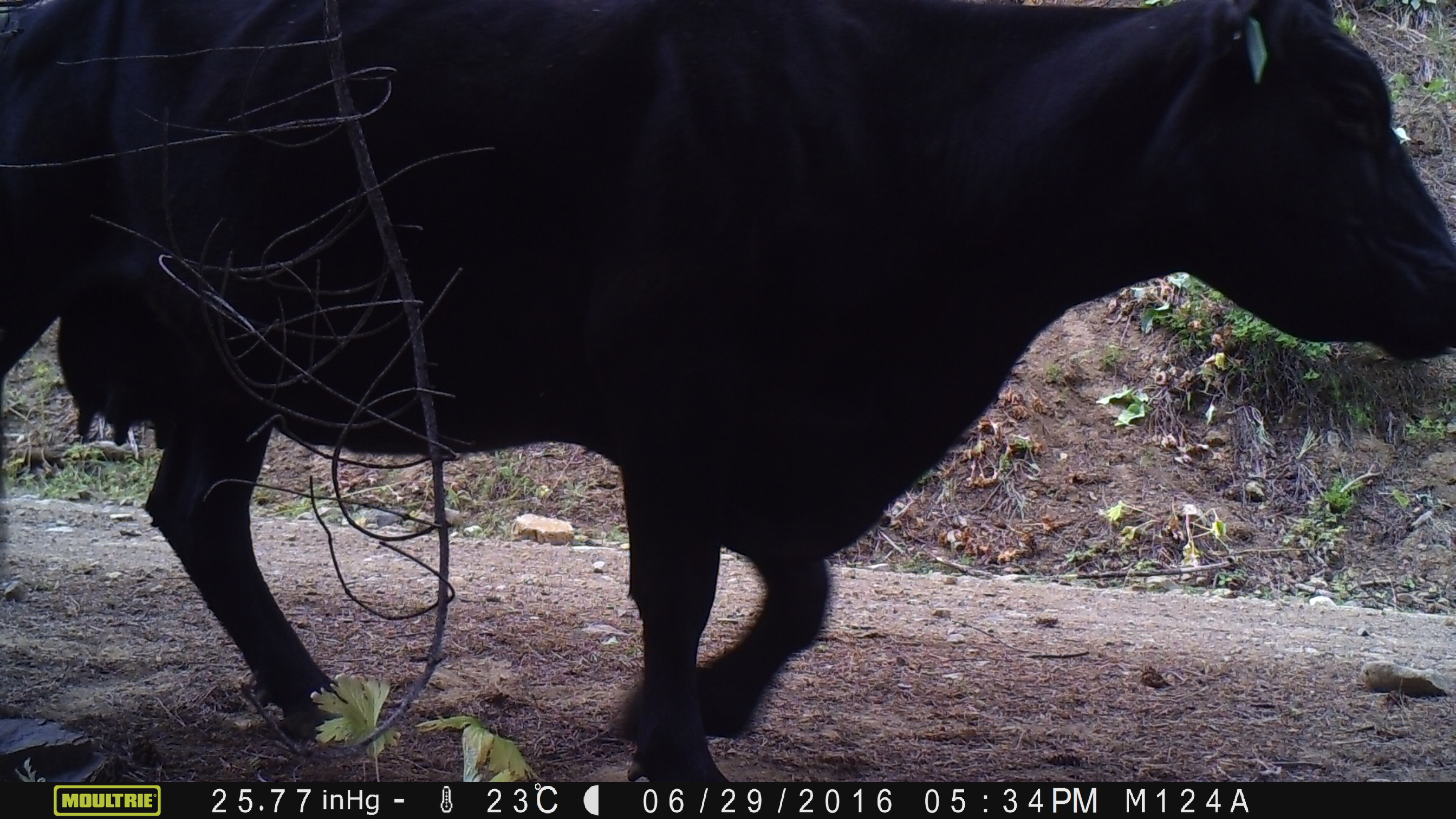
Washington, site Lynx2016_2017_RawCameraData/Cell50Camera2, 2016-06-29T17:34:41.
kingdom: Animalia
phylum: Chordata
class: Mammalia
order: Artiodactyla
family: Bovidae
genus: Bos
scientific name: Bos taurus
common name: domestic cattle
Domestic cattle (Bos taurus). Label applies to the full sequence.